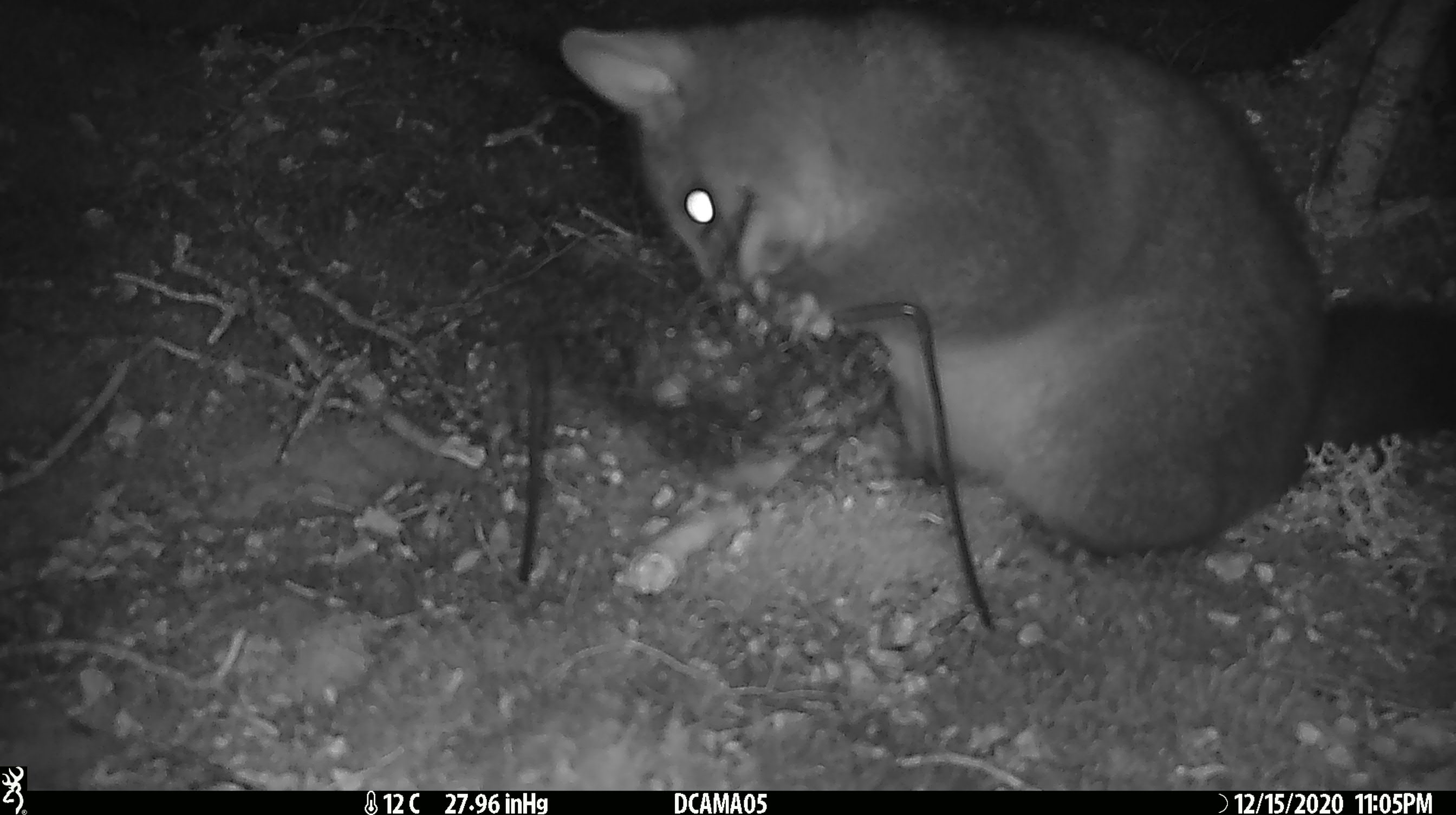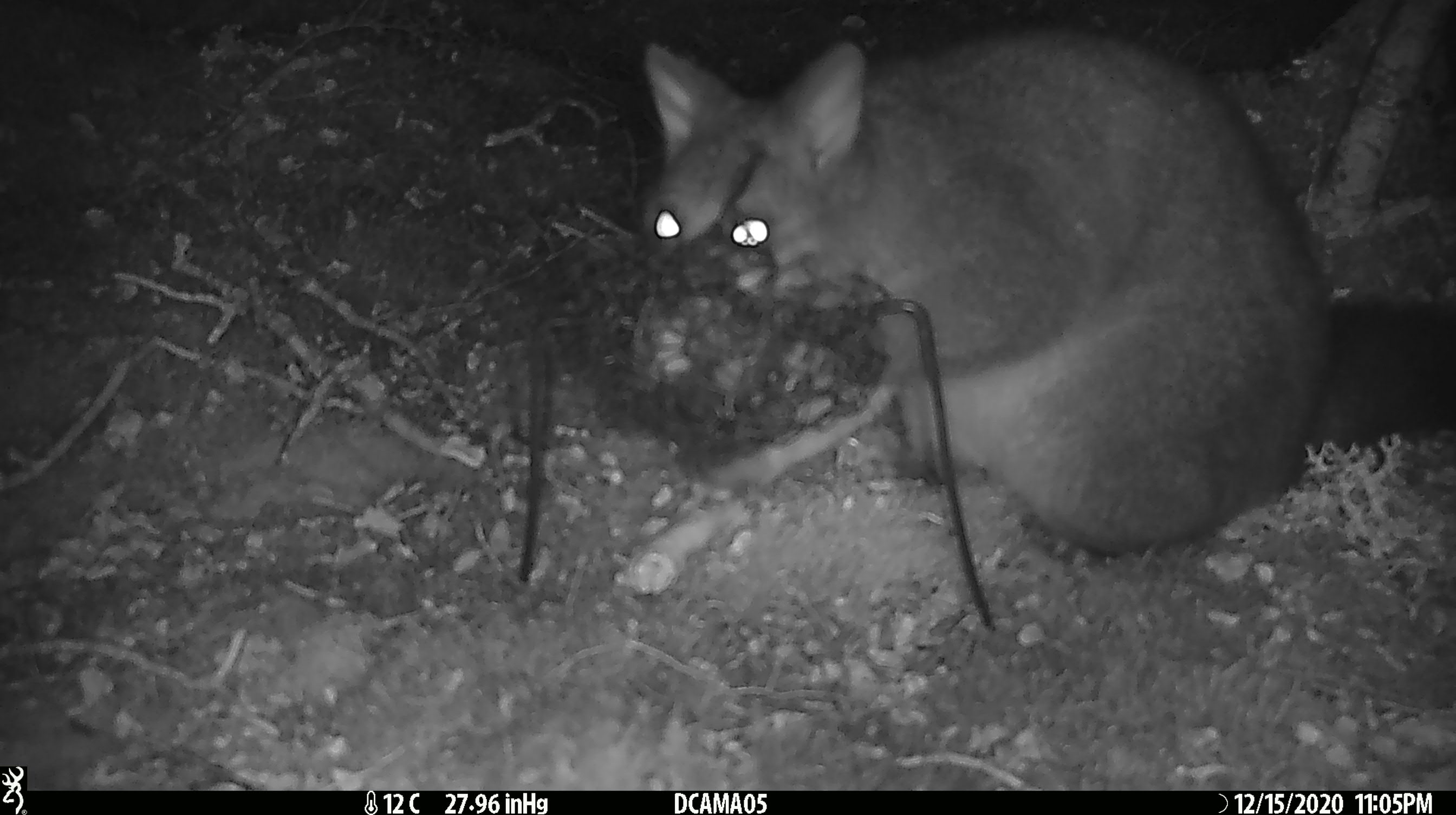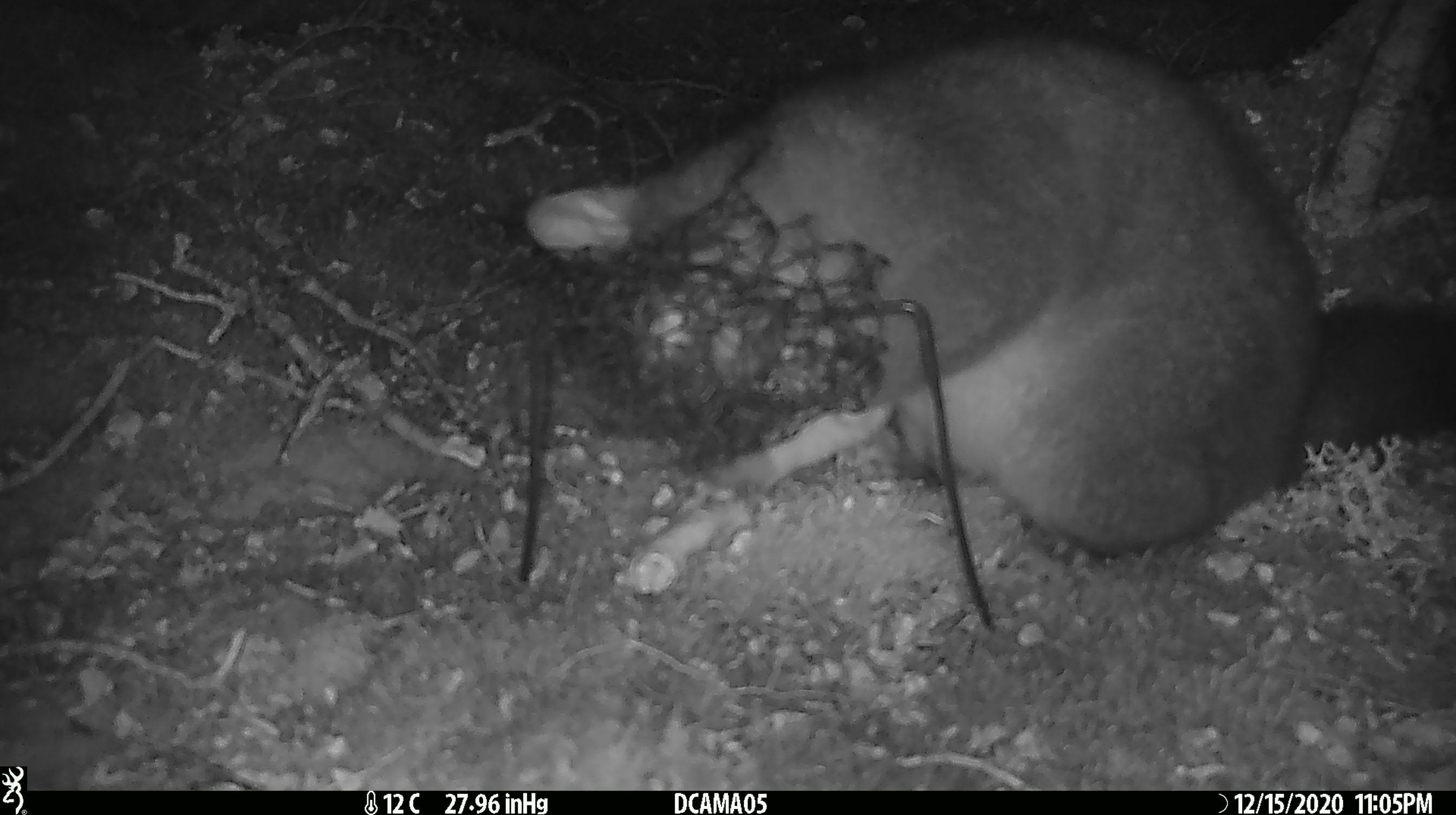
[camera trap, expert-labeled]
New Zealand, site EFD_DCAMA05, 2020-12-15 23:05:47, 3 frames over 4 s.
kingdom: Animalia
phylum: Chordata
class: Mammalia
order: Diprotodontia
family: Phalangeridae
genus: Trichosurus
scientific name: Trichosurus vulpecula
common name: common brushtail possum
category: possum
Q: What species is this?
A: Possum (common brushtail possum) (Trichosurus vulpecula).